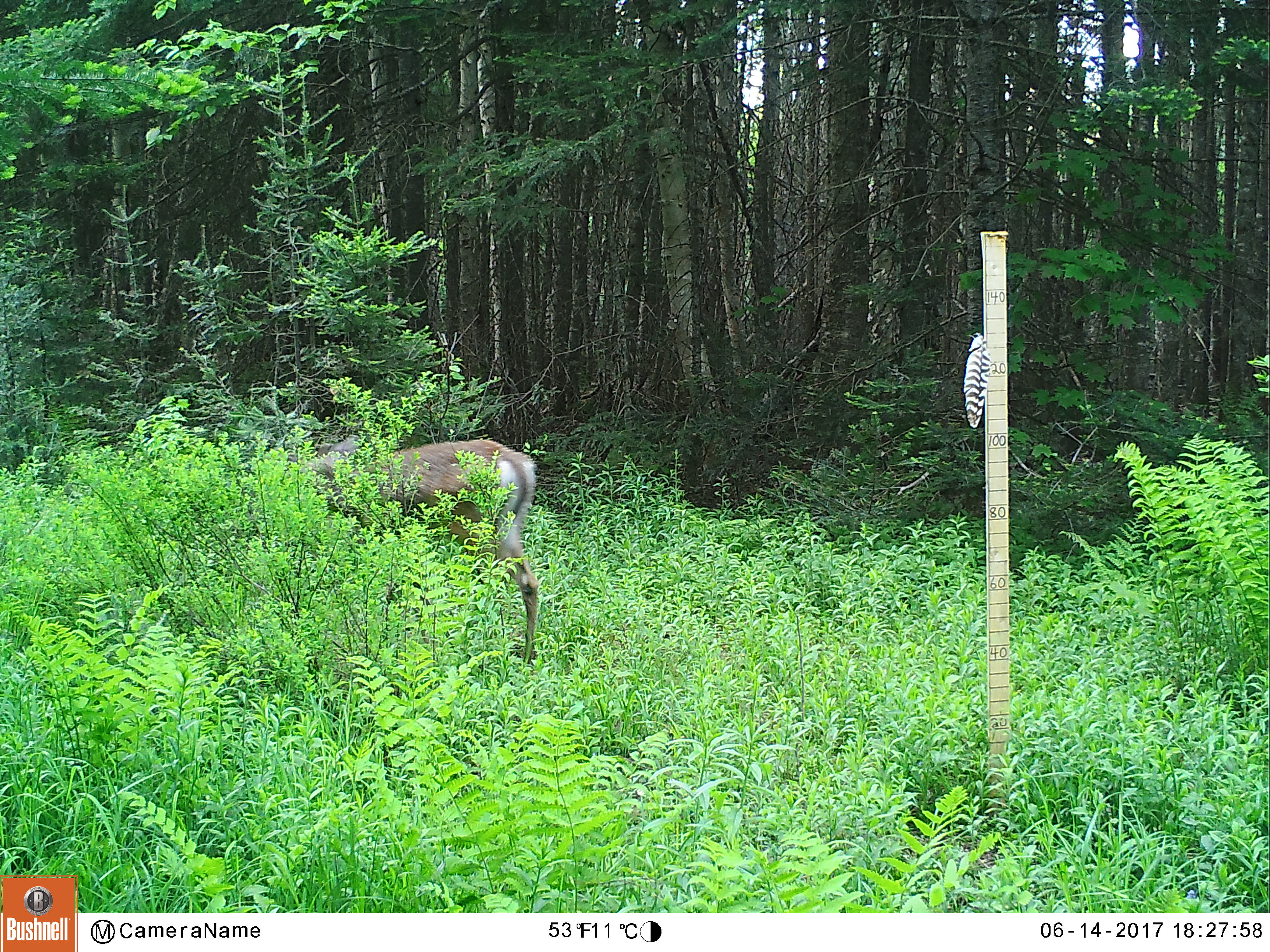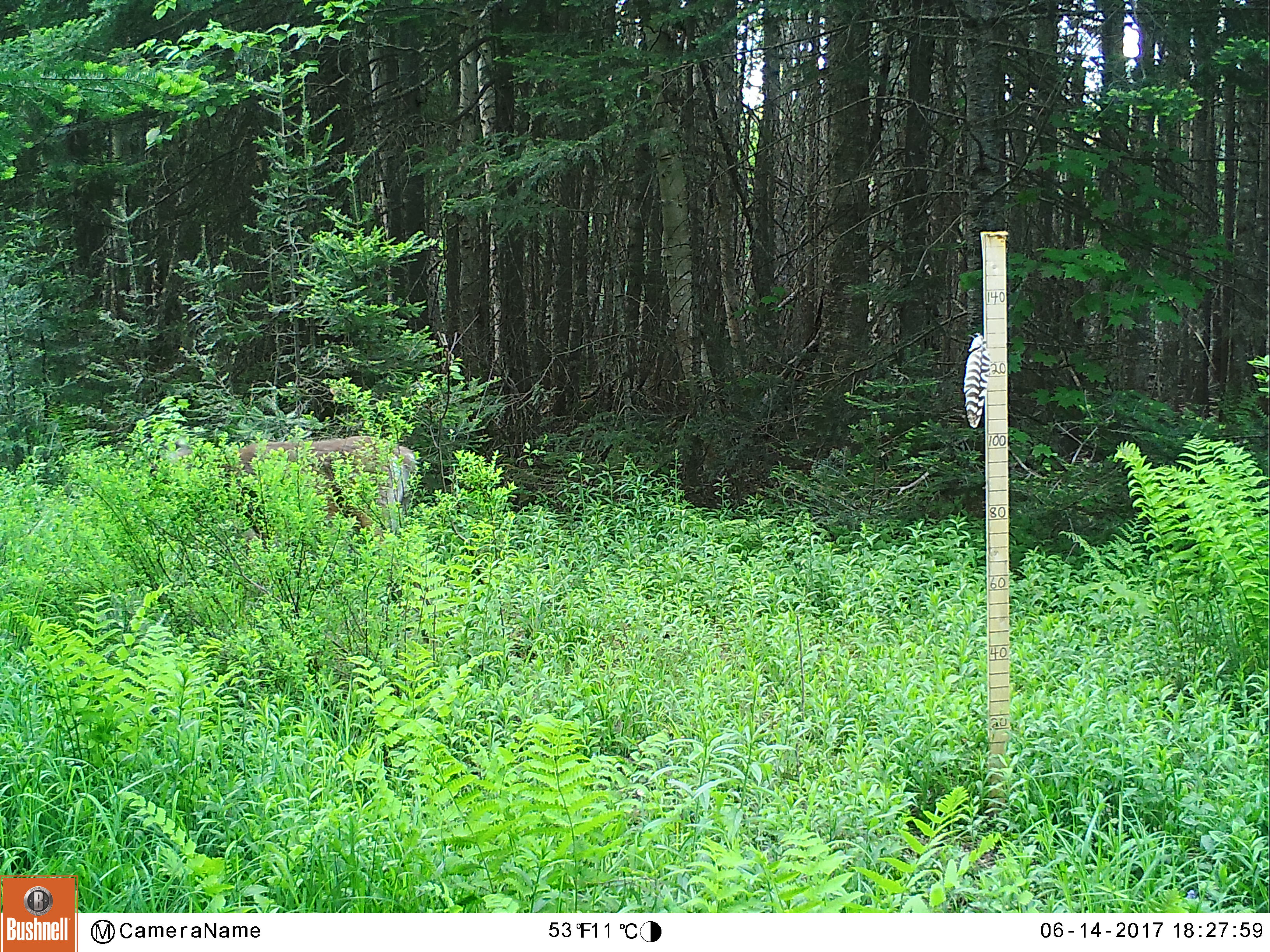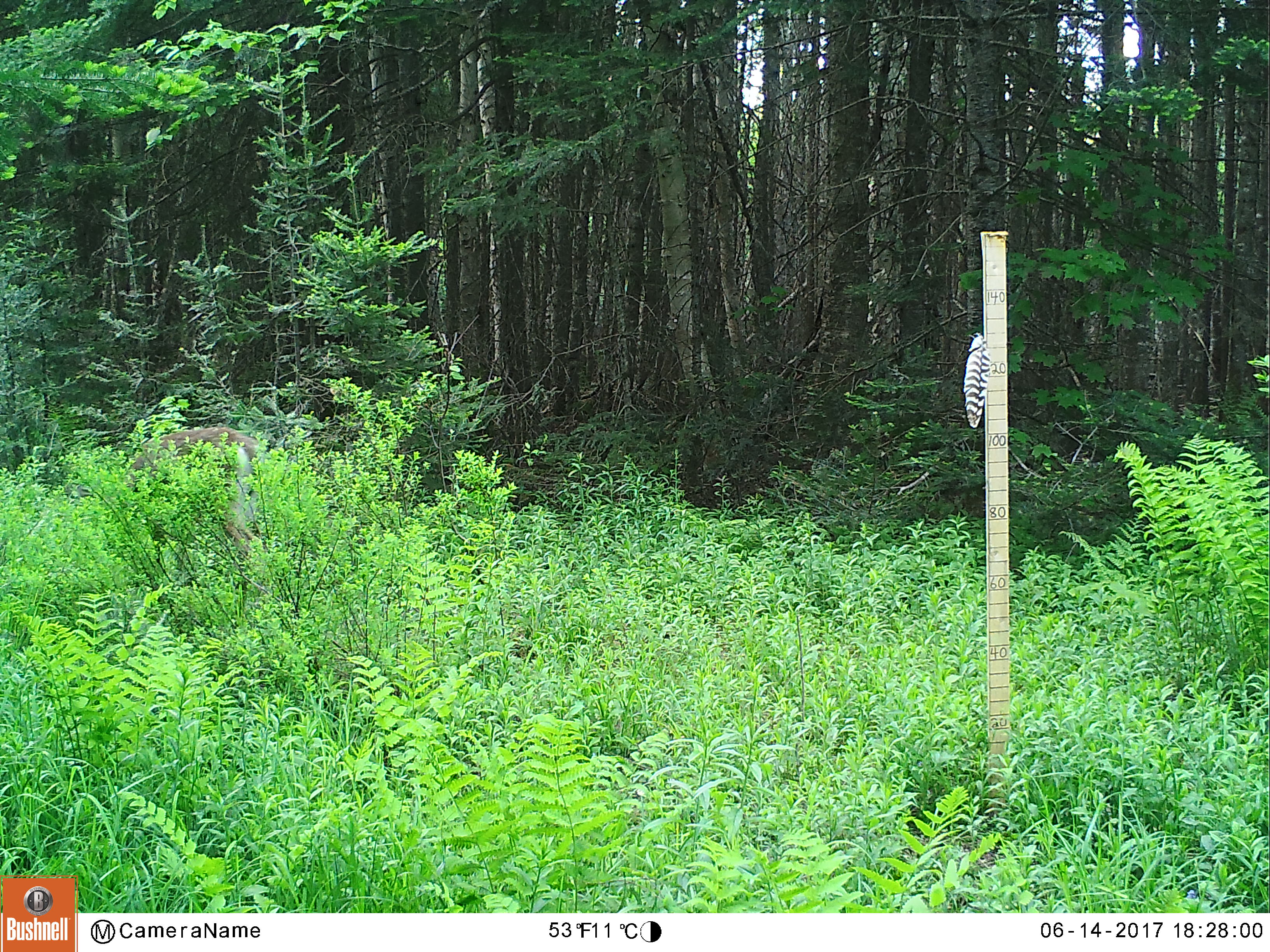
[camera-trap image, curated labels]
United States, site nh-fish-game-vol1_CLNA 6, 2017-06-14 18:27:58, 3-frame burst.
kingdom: Animalia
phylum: Chordata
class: Mammalia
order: Artiodactyla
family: Cervidae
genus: Odocoileus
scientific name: Odocoileus virginianus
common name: white-tailed deer